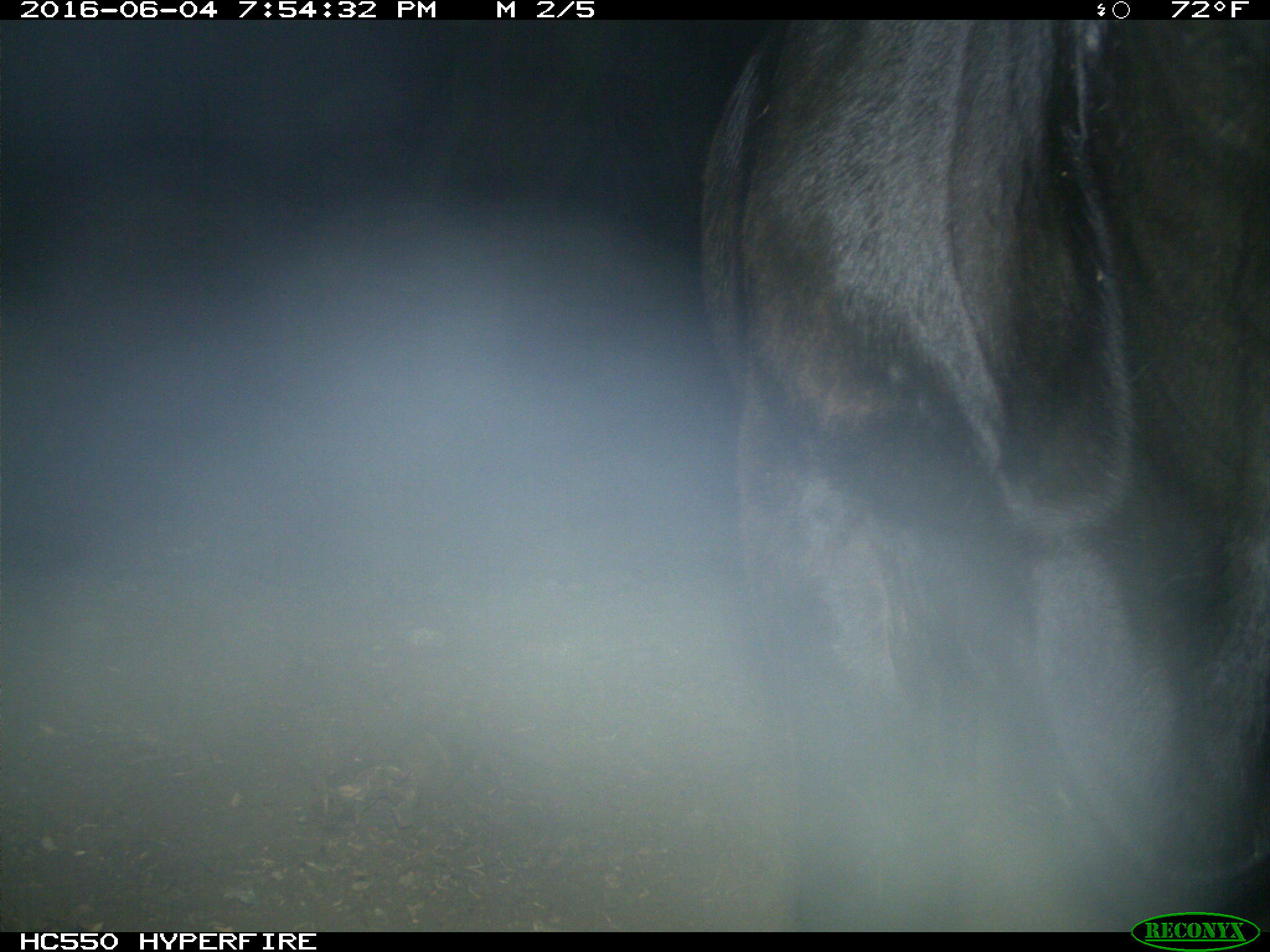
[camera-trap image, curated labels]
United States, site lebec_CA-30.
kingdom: Animalia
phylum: Chordata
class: Mammalia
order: Artiodactyla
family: Bovidae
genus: Bos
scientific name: Bos taurus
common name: domestic cow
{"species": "Bos taurus (domestic cow)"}